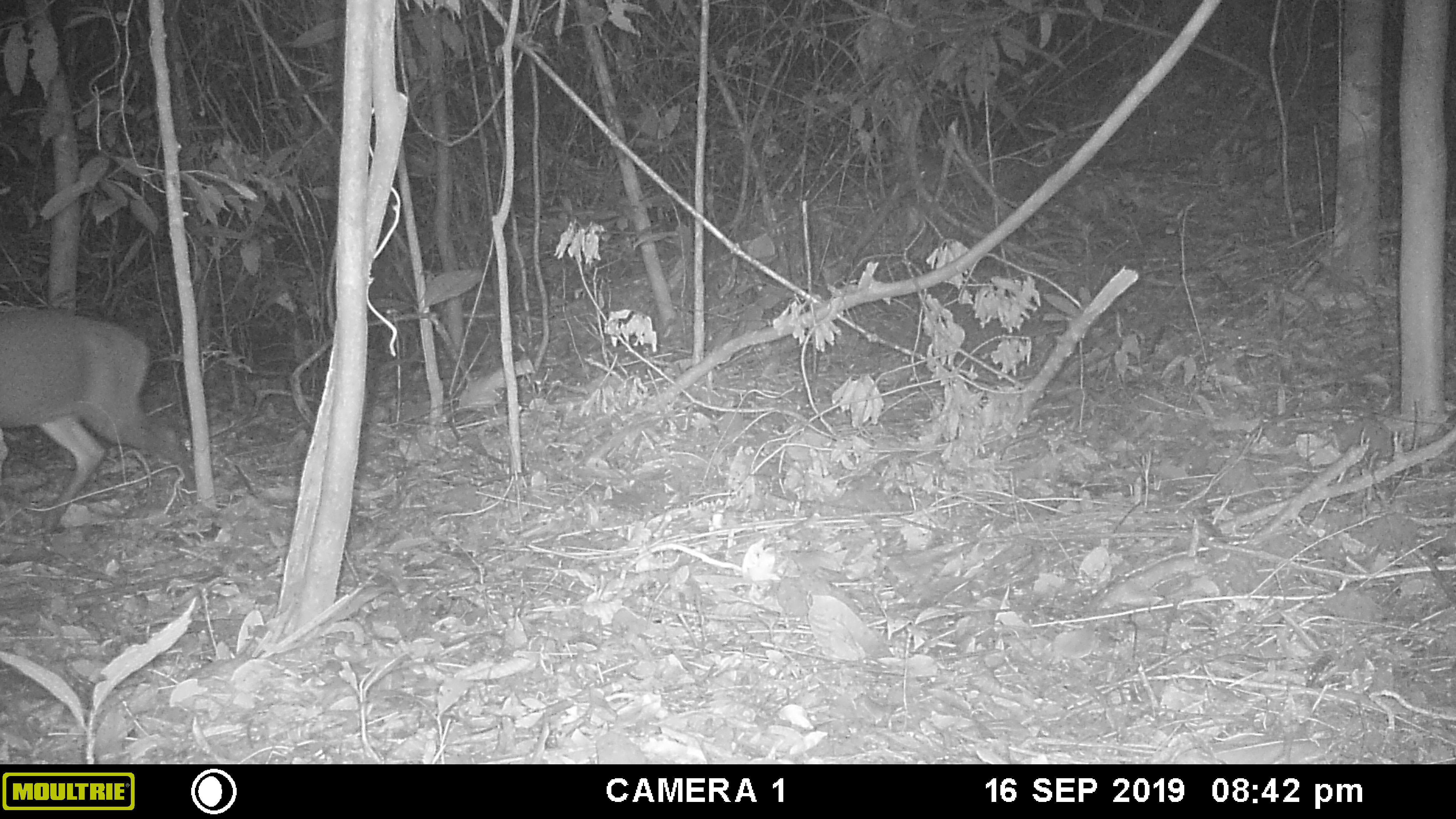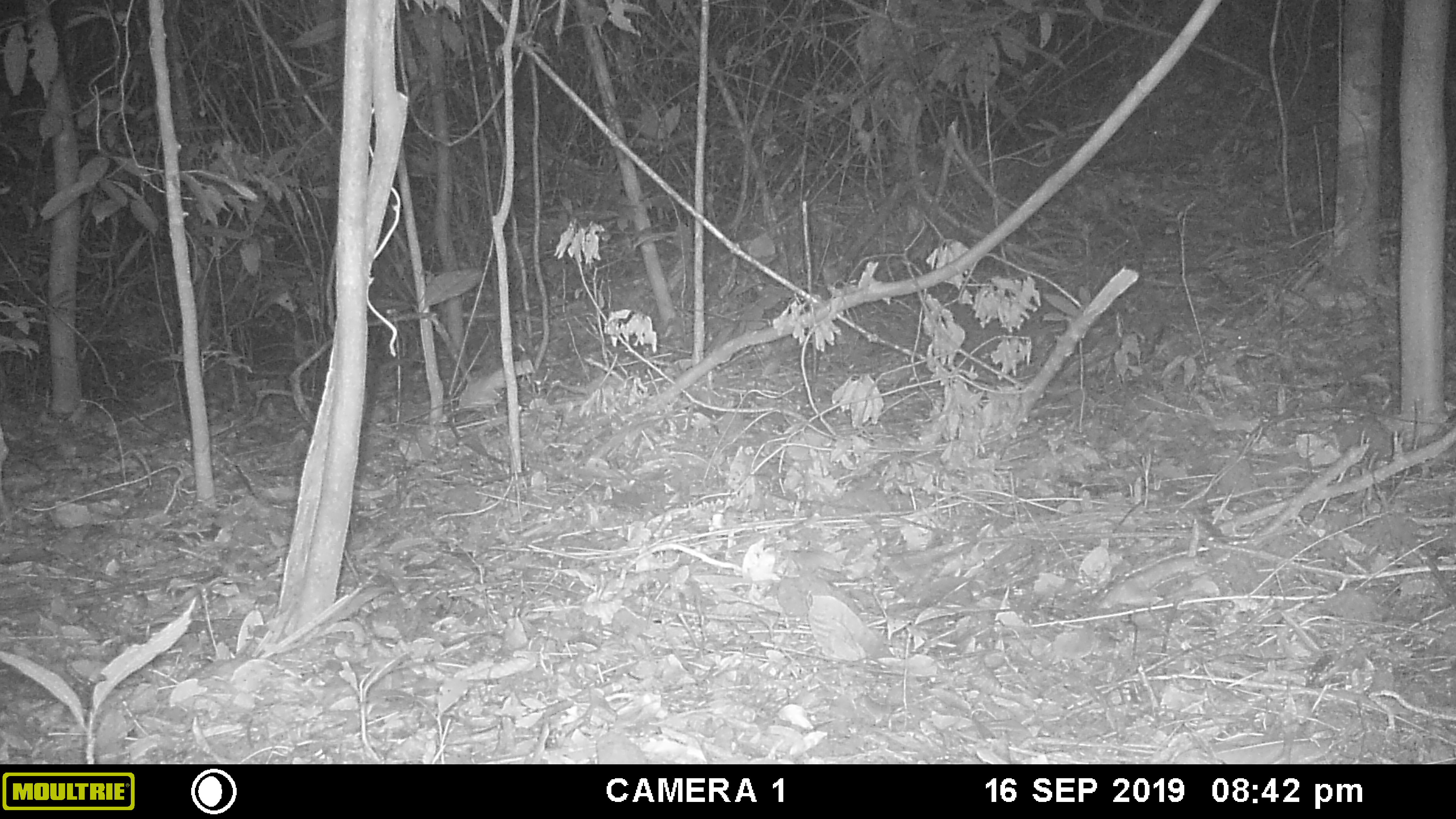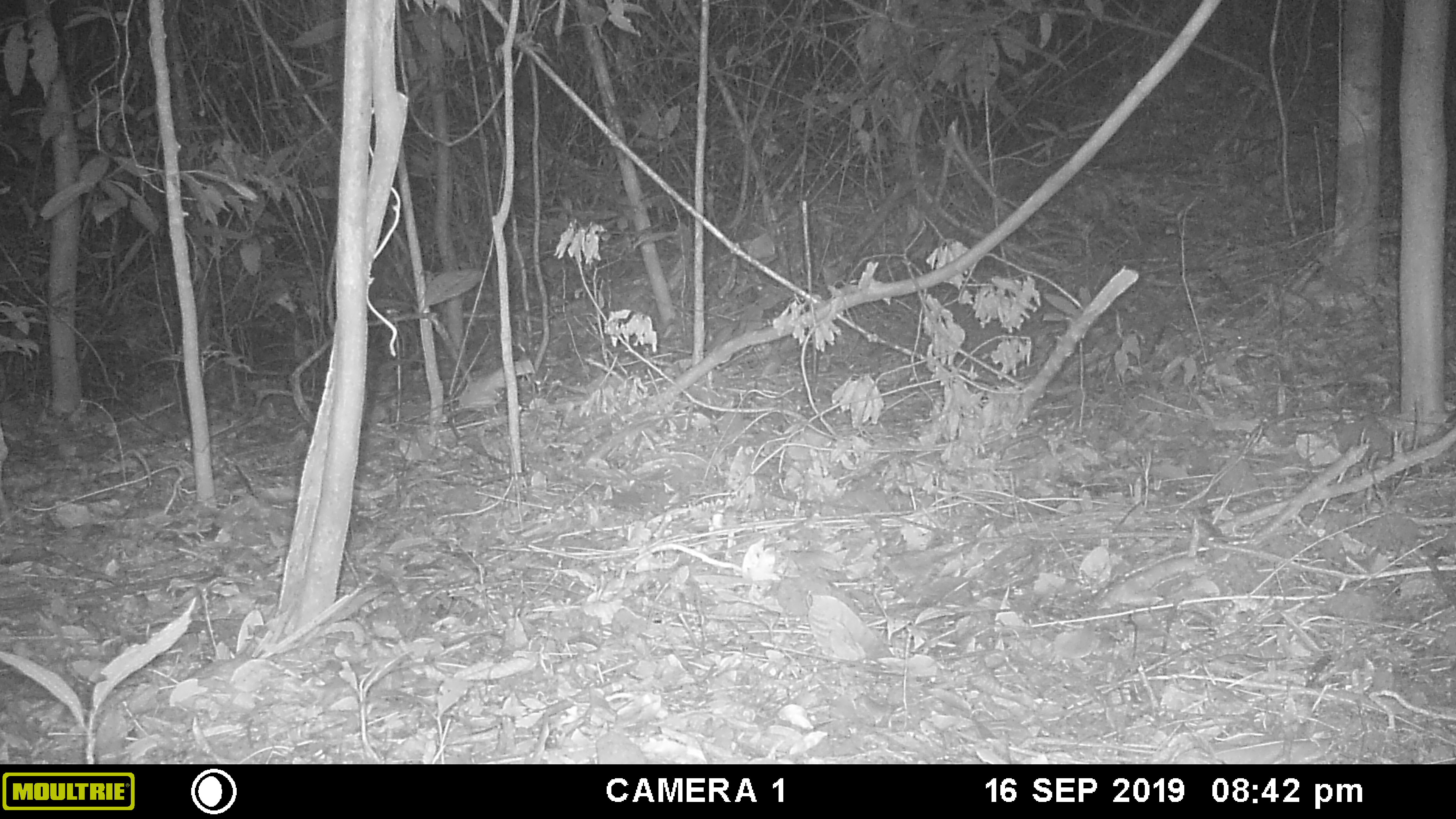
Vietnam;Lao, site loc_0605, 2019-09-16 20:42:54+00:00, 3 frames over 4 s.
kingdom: Animalia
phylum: Chordata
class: Mammalia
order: Artiodactyla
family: Cervidae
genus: Muntiacus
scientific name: Muntiacus rooseveltorum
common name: roosevelt's muntjac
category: roosevelts muntjac group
Roosevelts muntjac group (roosevelt's muntjac) (Muntiacus rooseveltorum). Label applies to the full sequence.